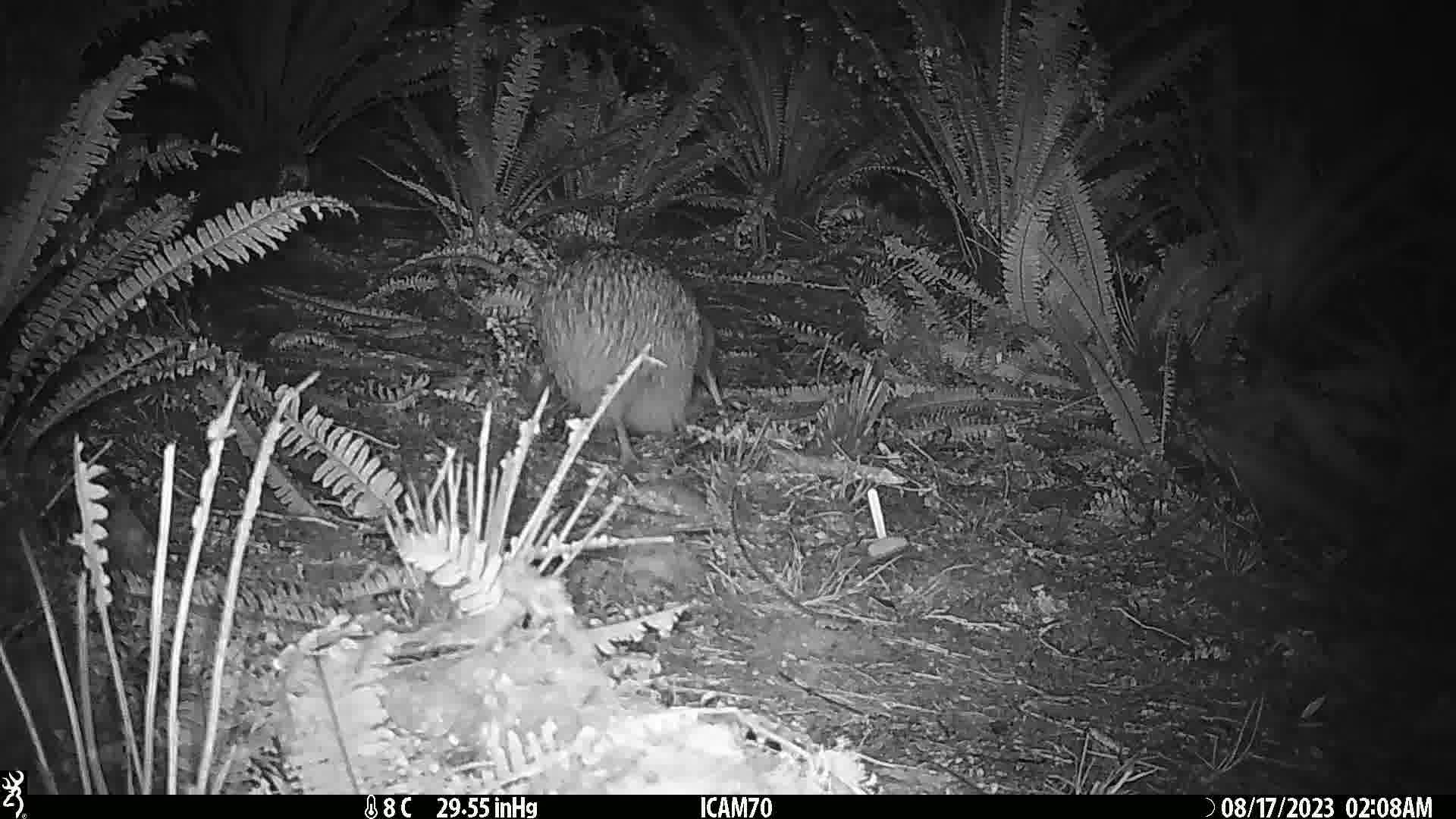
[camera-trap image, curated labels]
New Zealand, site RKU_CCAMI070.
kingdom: Animalia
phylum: Chordata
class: Aves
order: Apterygiformes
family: Apterygidae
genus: Apteryx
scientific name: Apteryx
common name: kiwi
Kiwi (Apteryx).